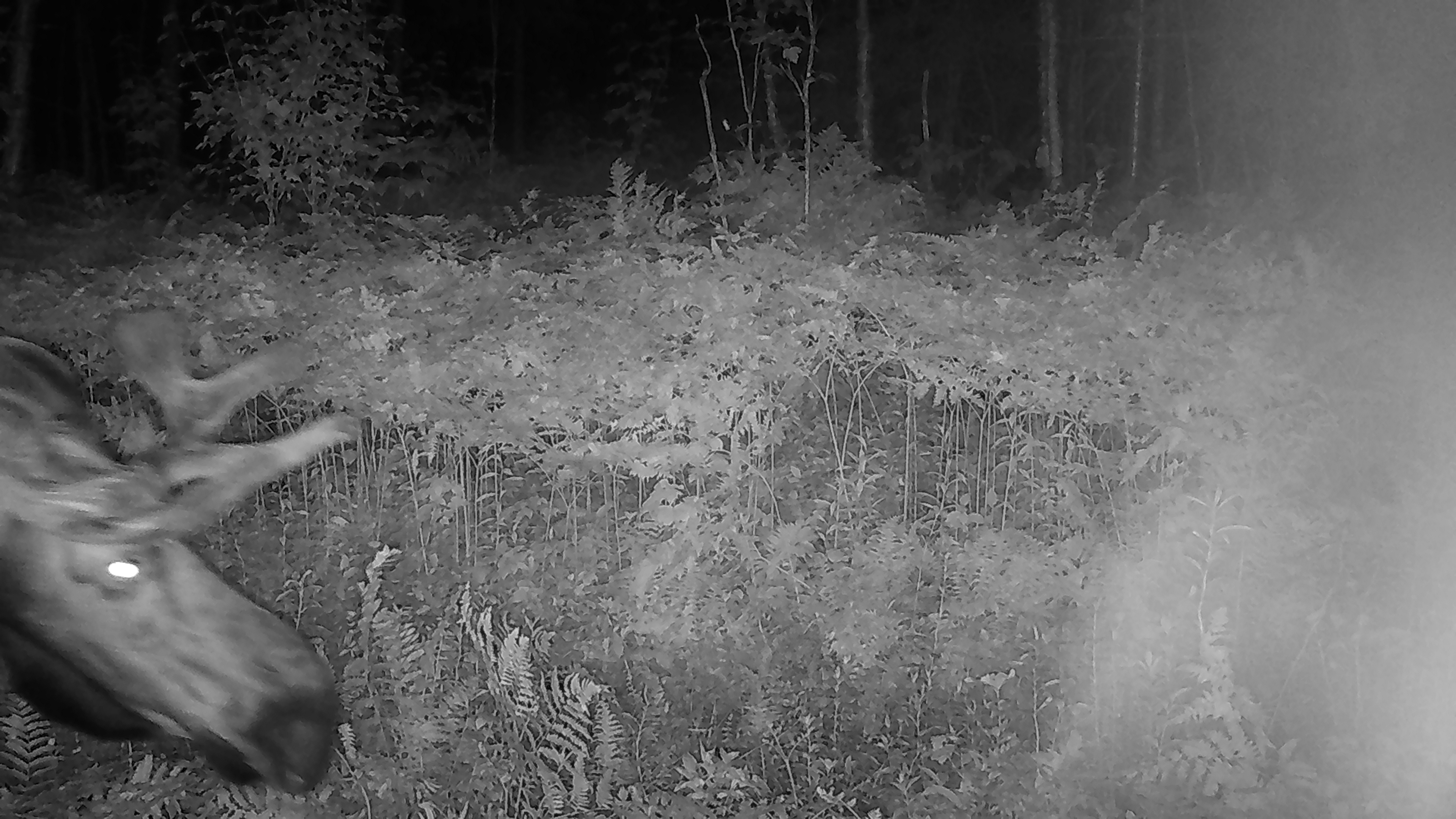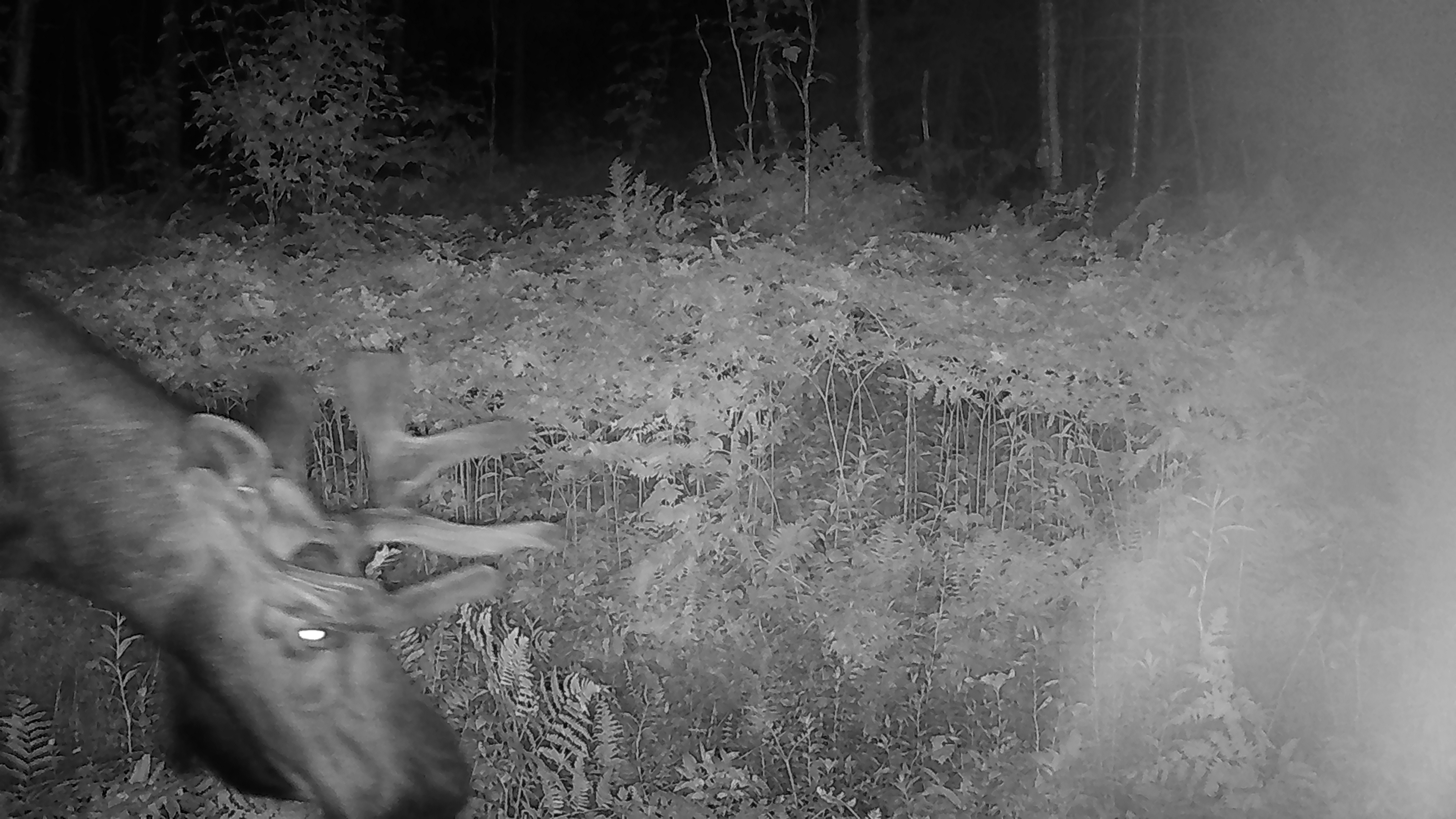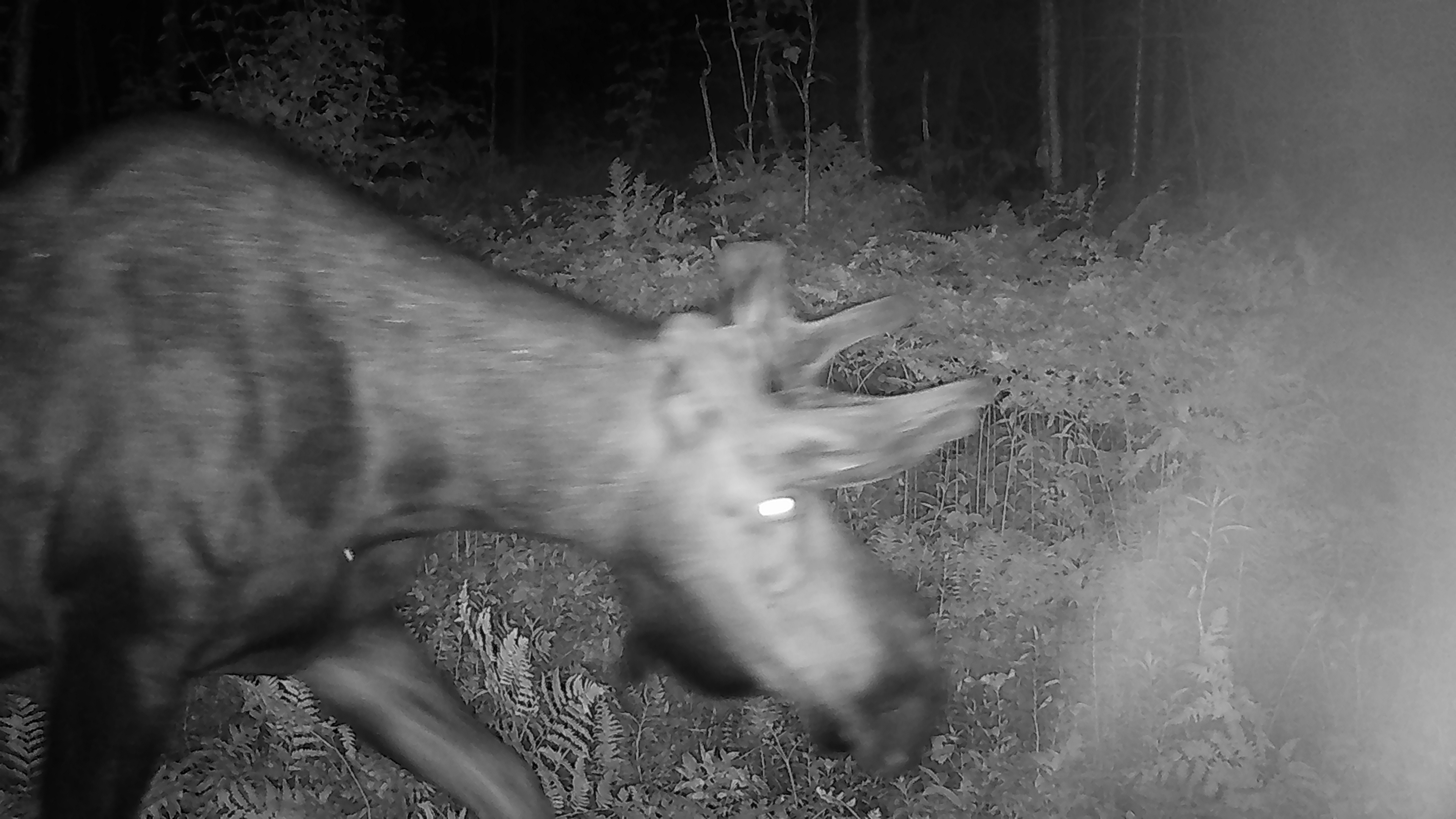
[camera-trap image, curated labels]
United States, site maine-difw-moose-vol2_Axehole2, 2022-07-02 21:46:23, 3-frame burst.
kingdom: Animalia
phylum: Chordata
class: Mammalia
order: Artiodactyla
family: Cervidae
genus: Alces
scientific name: Alces alces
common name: moose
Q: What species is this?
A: Moose (Alces alces).